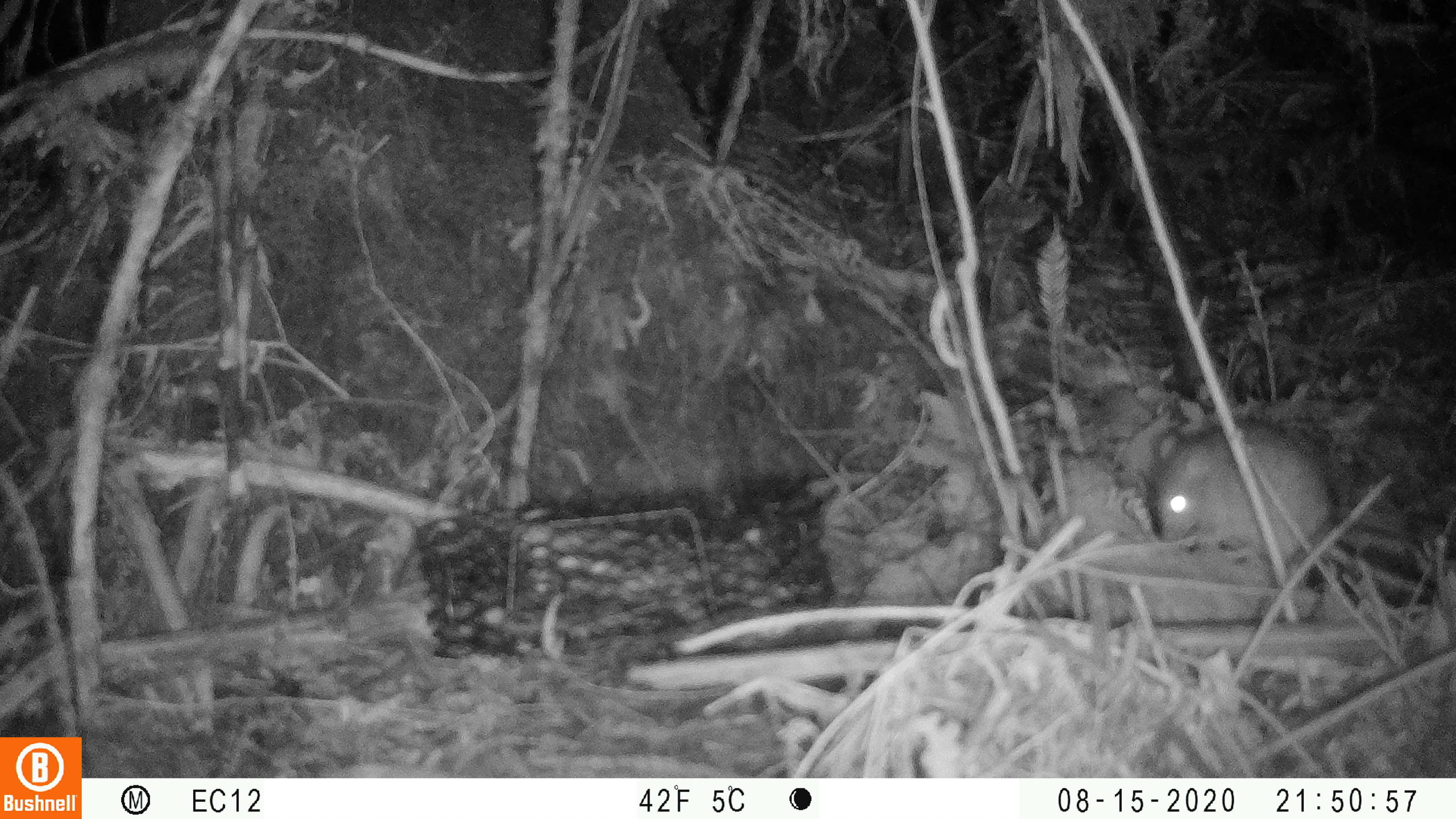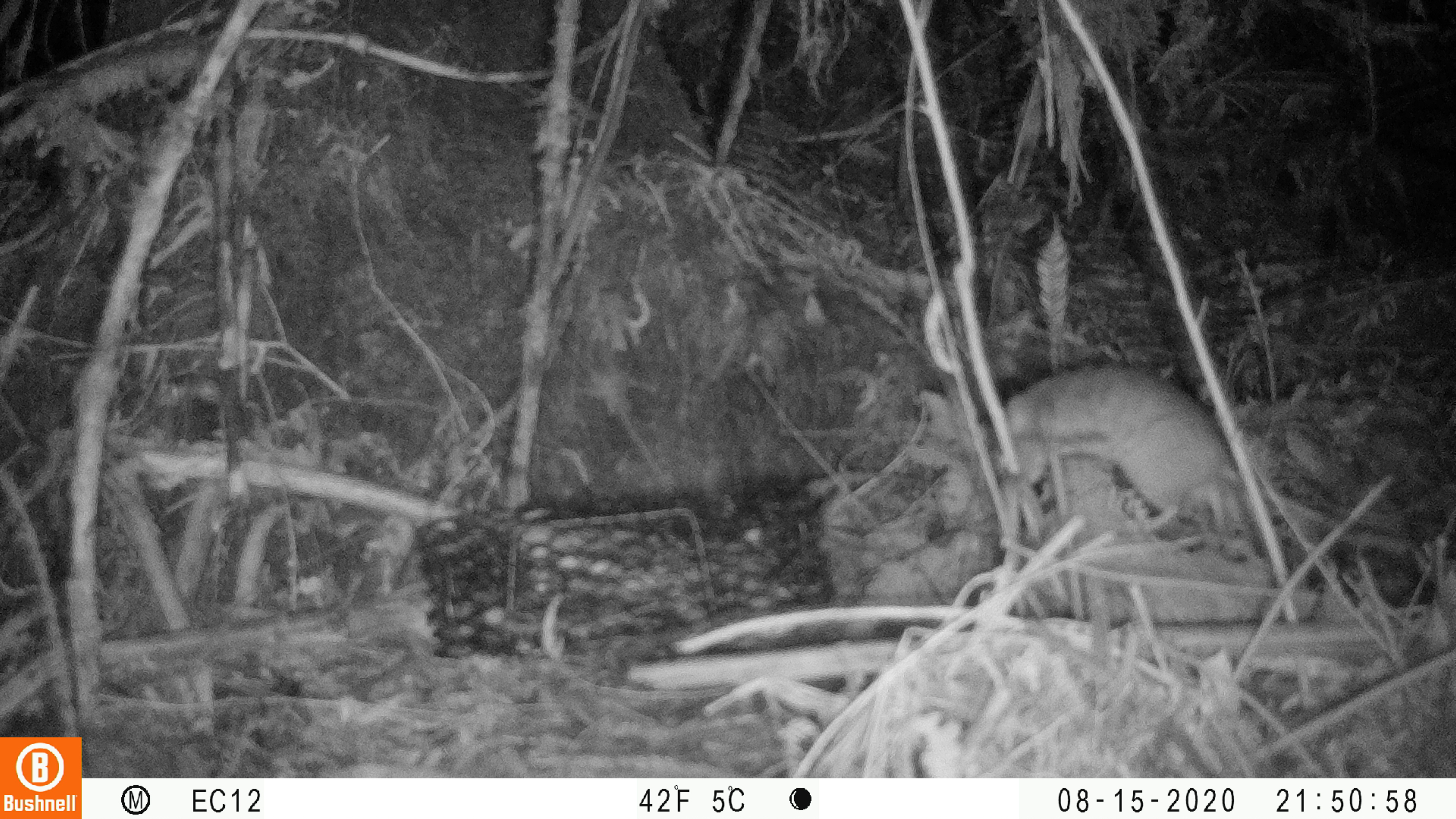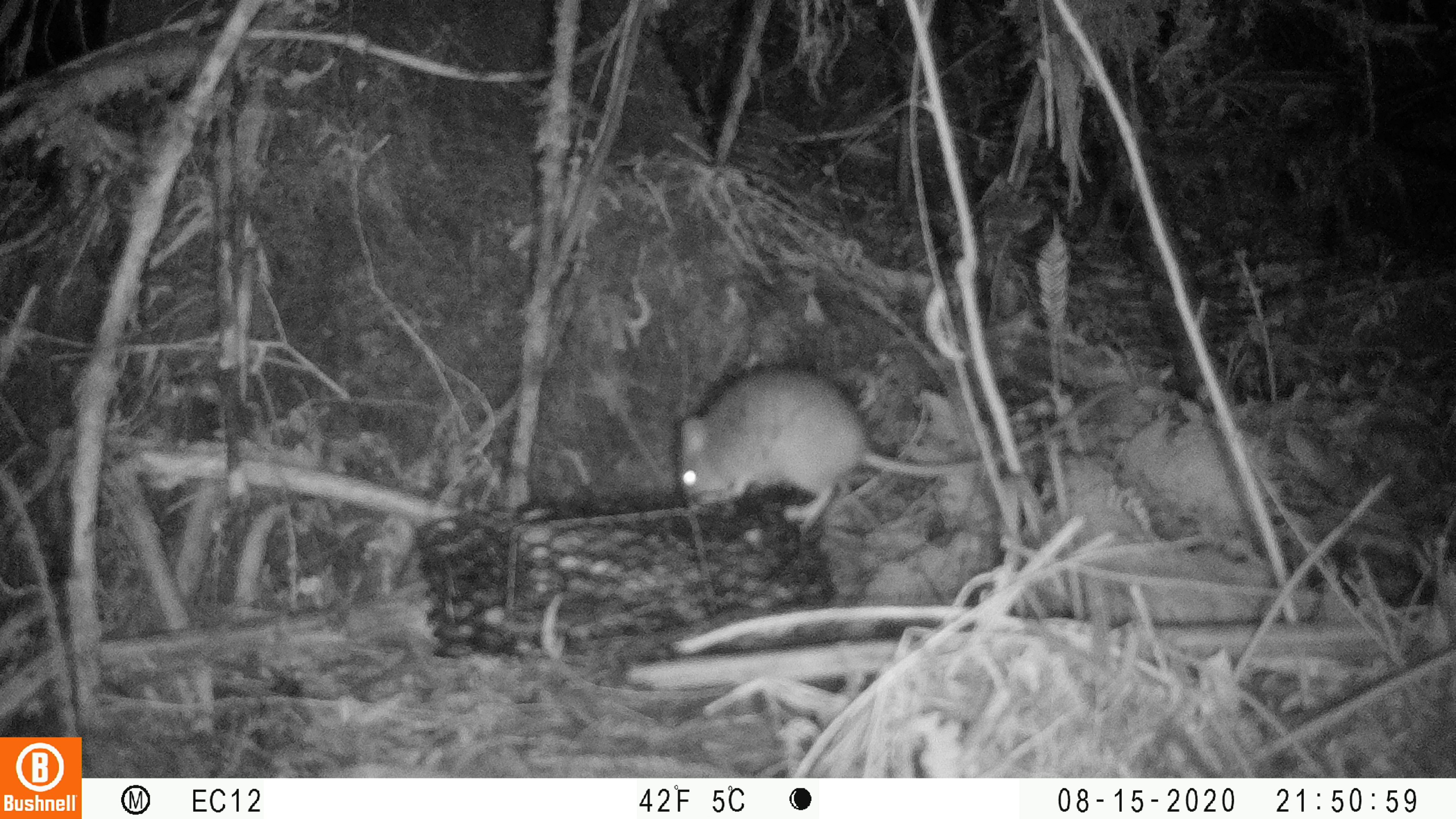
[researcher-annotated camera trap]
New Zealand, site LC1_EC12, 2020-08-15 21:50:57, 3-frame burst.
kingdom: Animalia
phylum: Chordata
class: Mammalia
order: Rodentia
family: Muridae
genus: Rattus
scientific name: Rattus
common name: rat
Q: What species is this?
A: Rat (Rattus).